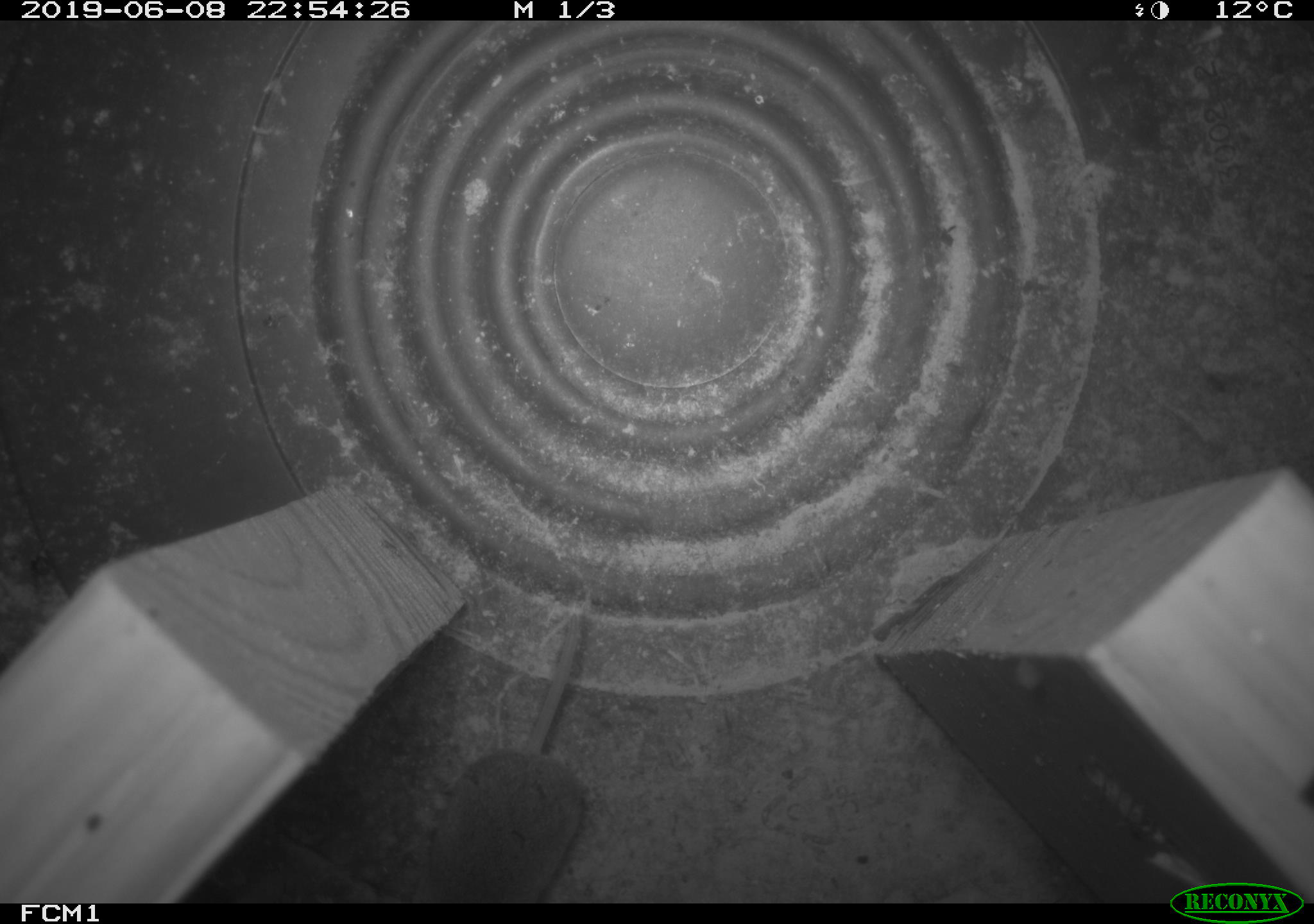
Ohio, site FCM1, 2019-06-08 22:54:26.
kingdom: Animalia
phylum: Chordata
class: Mammalia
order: Eulipotyphla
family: Soricidae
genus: Sorex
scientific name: Sorex cinereus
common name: masked shrew